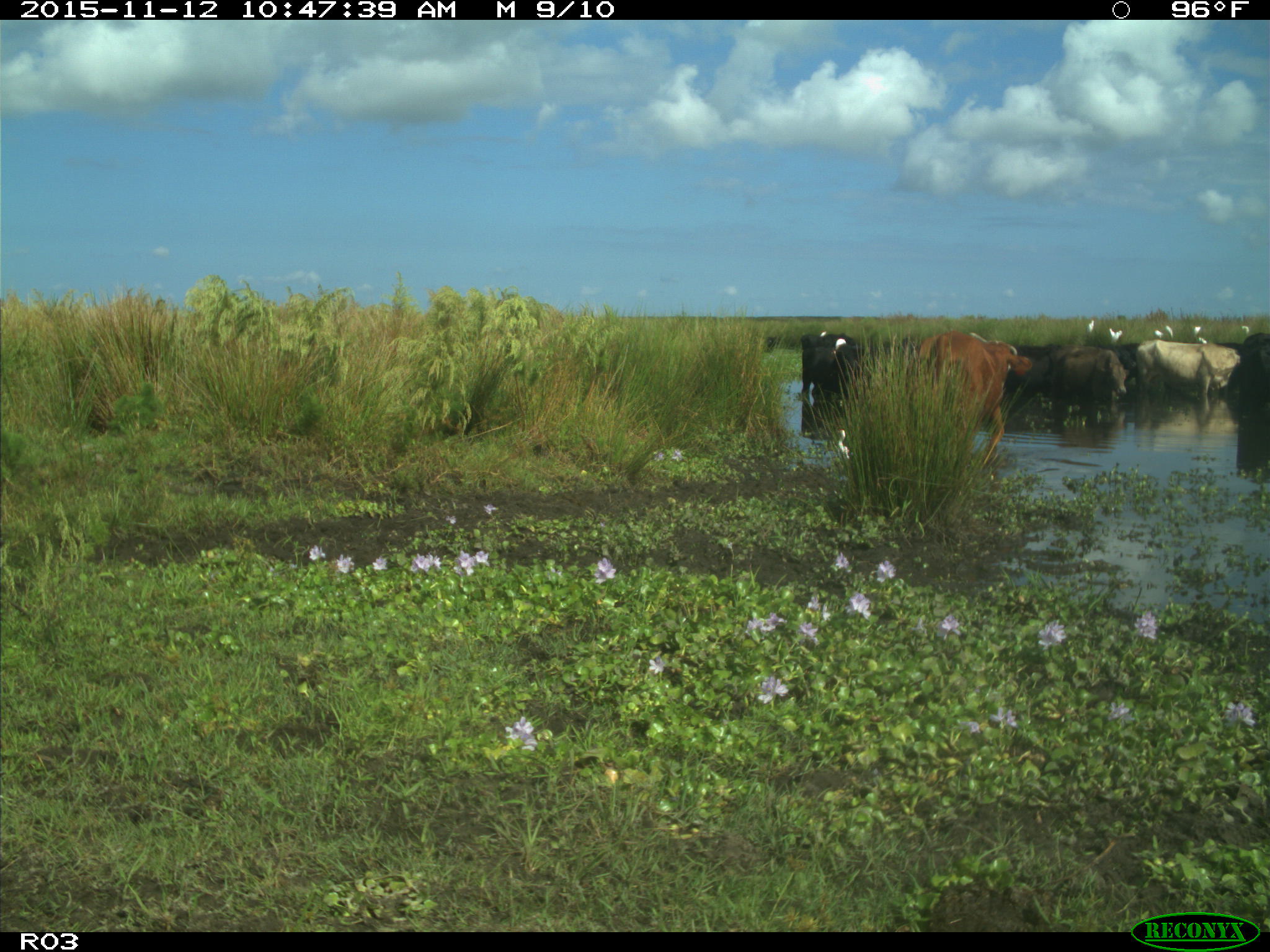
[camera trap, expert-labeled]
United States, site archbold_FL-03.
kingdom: Animalia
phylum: Chordata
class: Mammalia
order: Artiodactyla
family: Bovidae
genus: Bos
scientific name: Bos taurus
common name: domestic cow